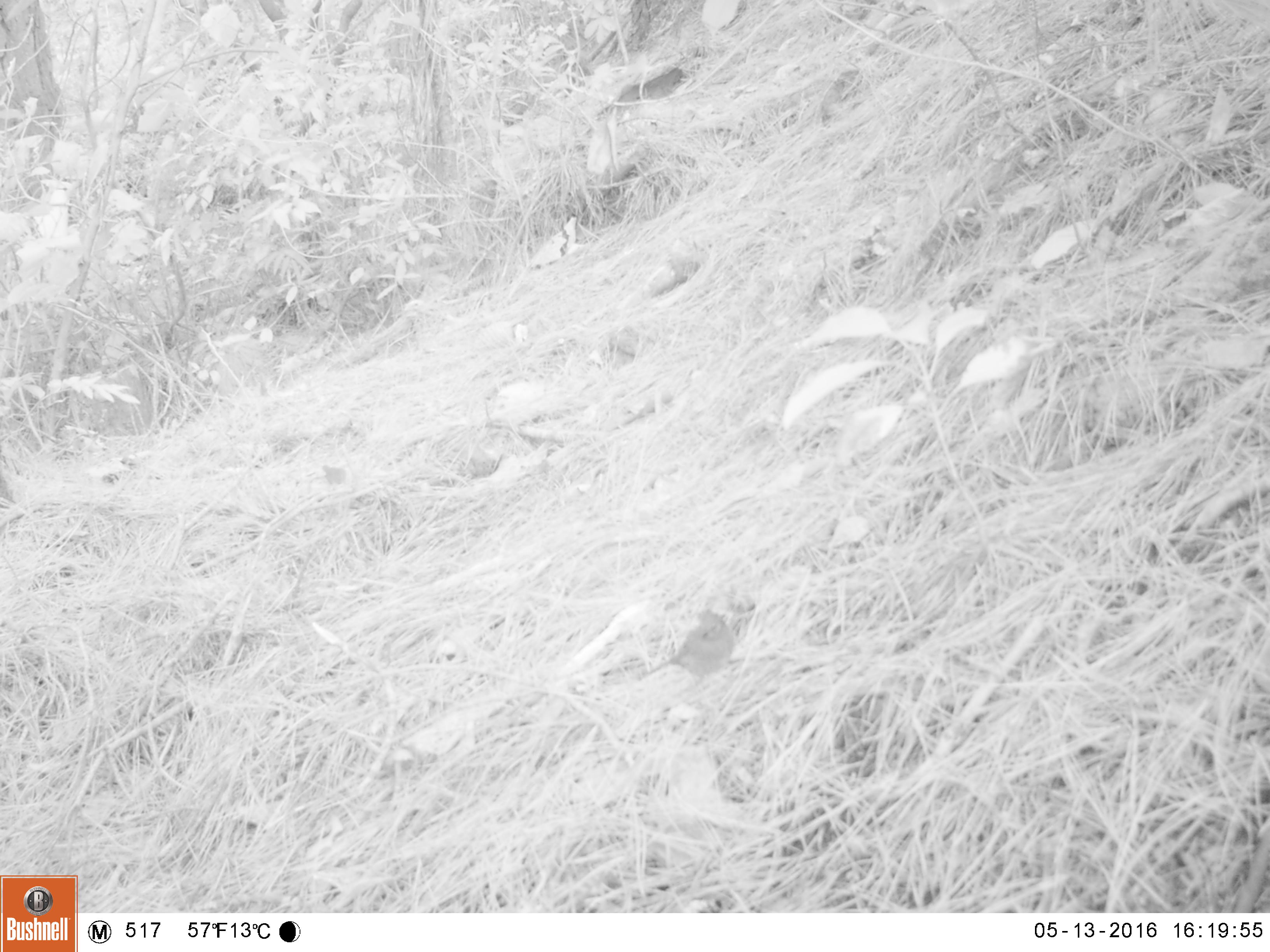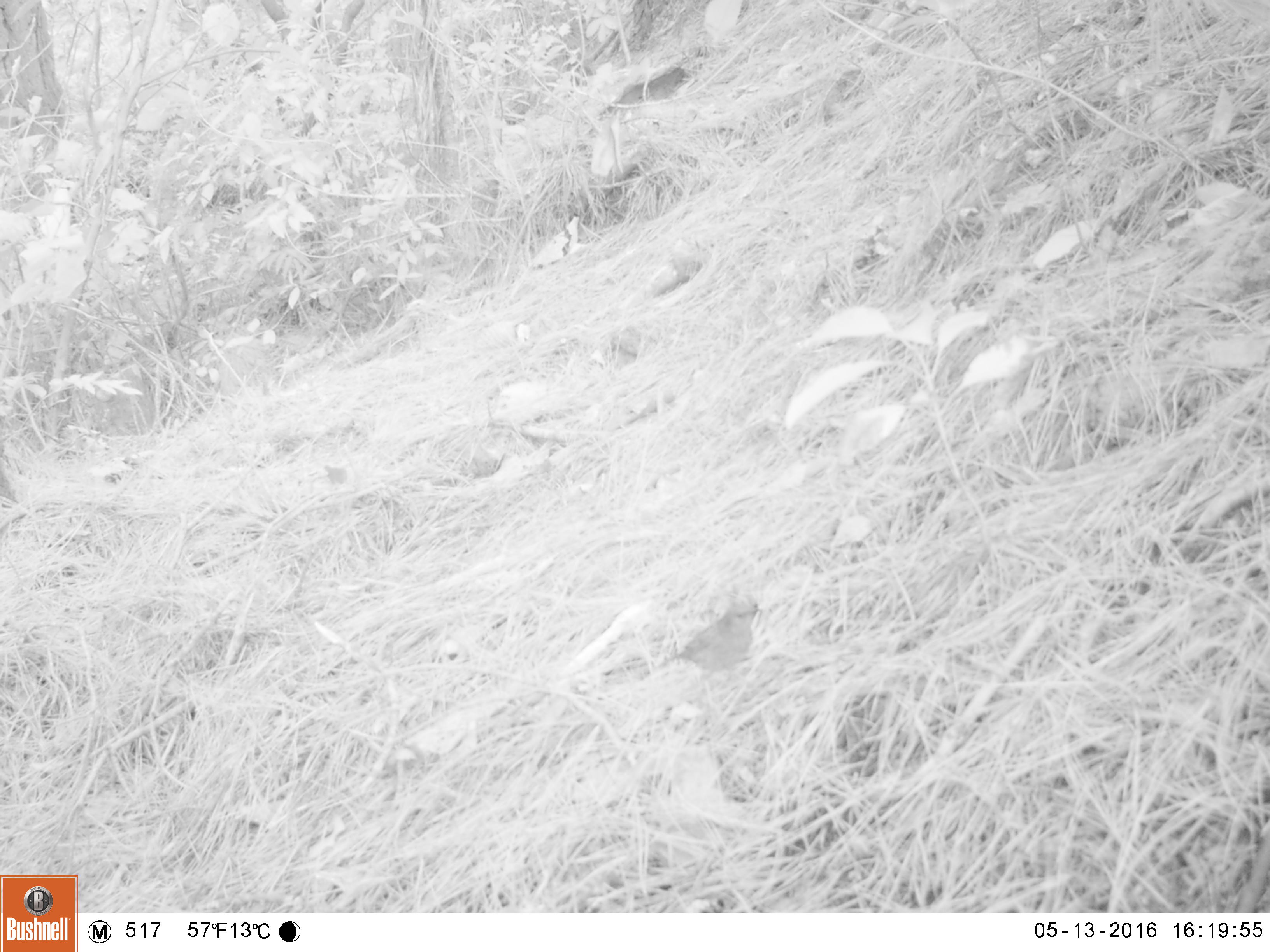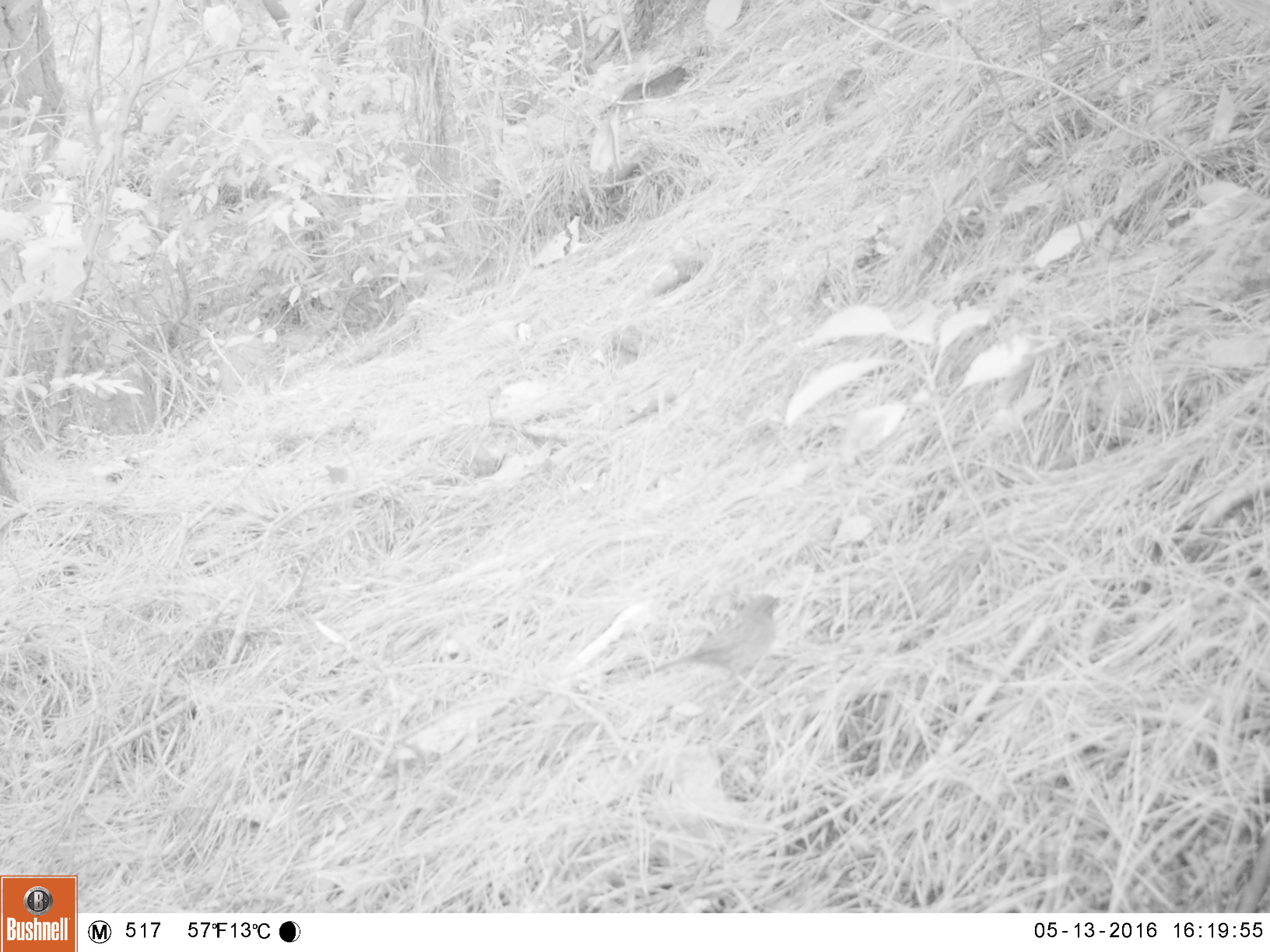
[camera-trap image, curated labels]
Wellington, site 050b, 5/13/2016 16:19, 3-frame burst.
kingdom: Animalia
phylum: Chordata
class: Aves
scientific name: Aves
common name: bird